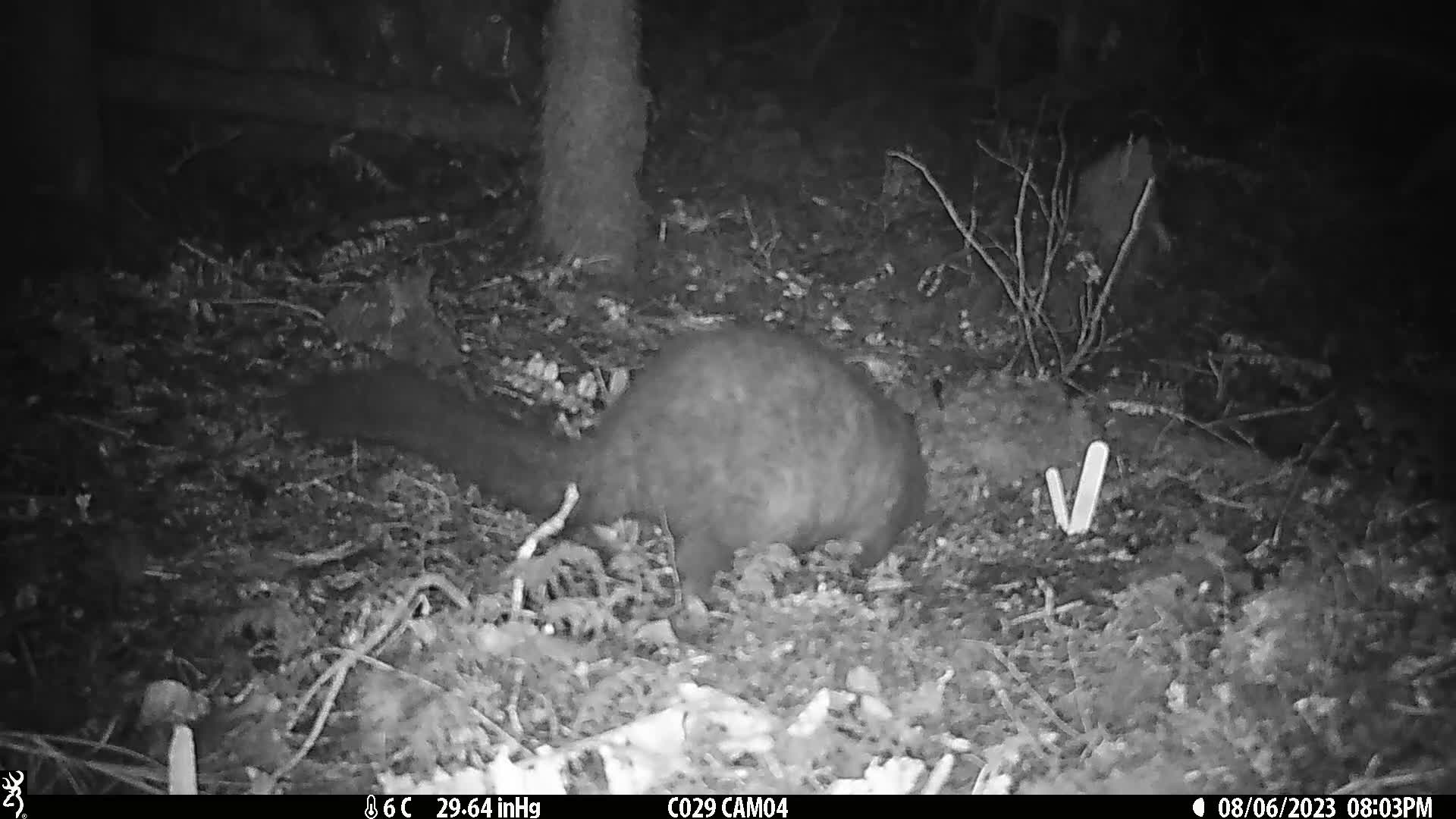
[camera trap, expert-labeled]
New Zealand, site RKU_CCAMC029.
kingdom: Animalia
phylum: Chordata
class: Mammalia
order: Diprotodontia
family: Phalangeridae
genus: Trichosurus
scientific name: Trichosurus vulpecula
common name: common brushtail possum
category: possum